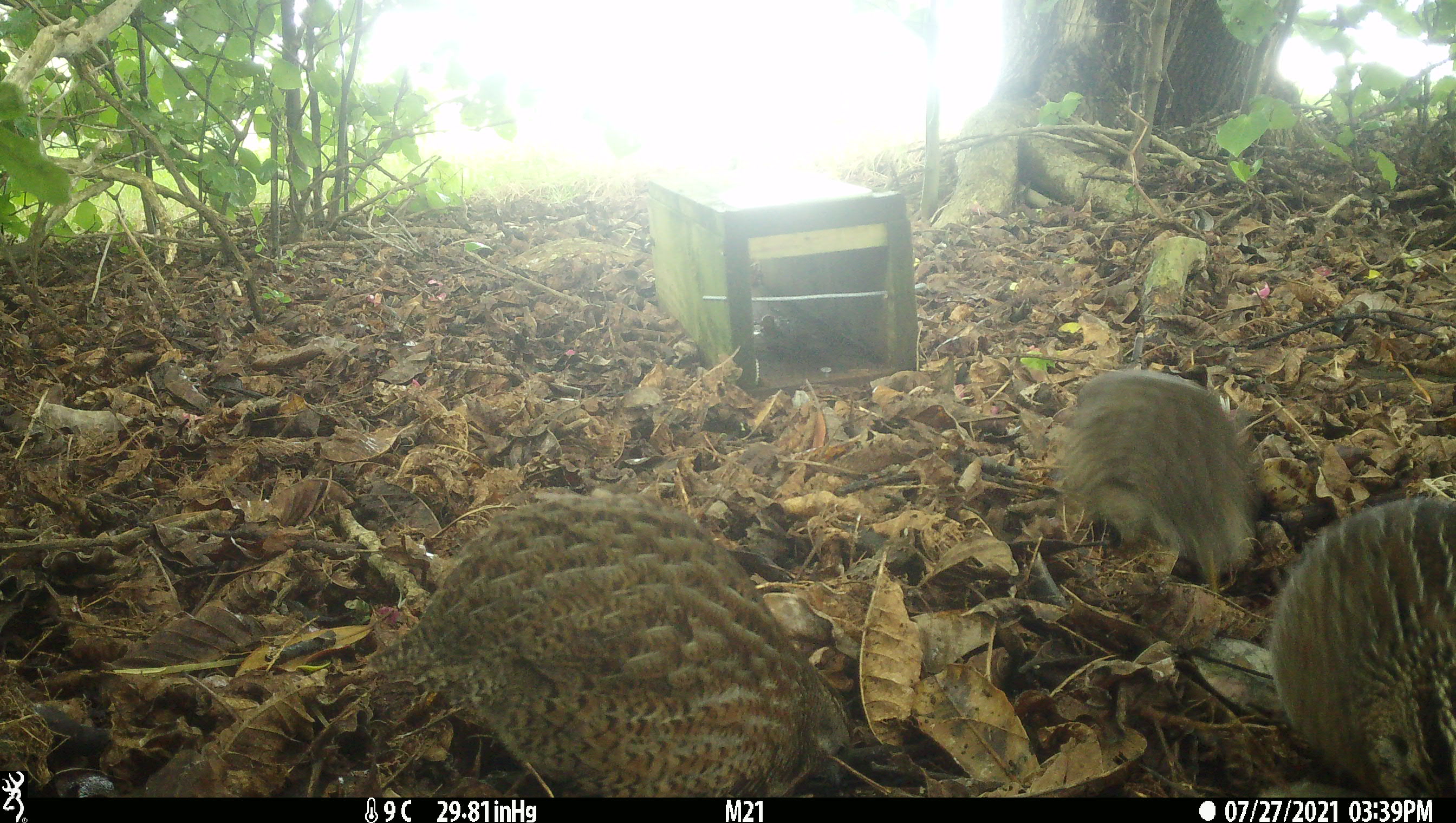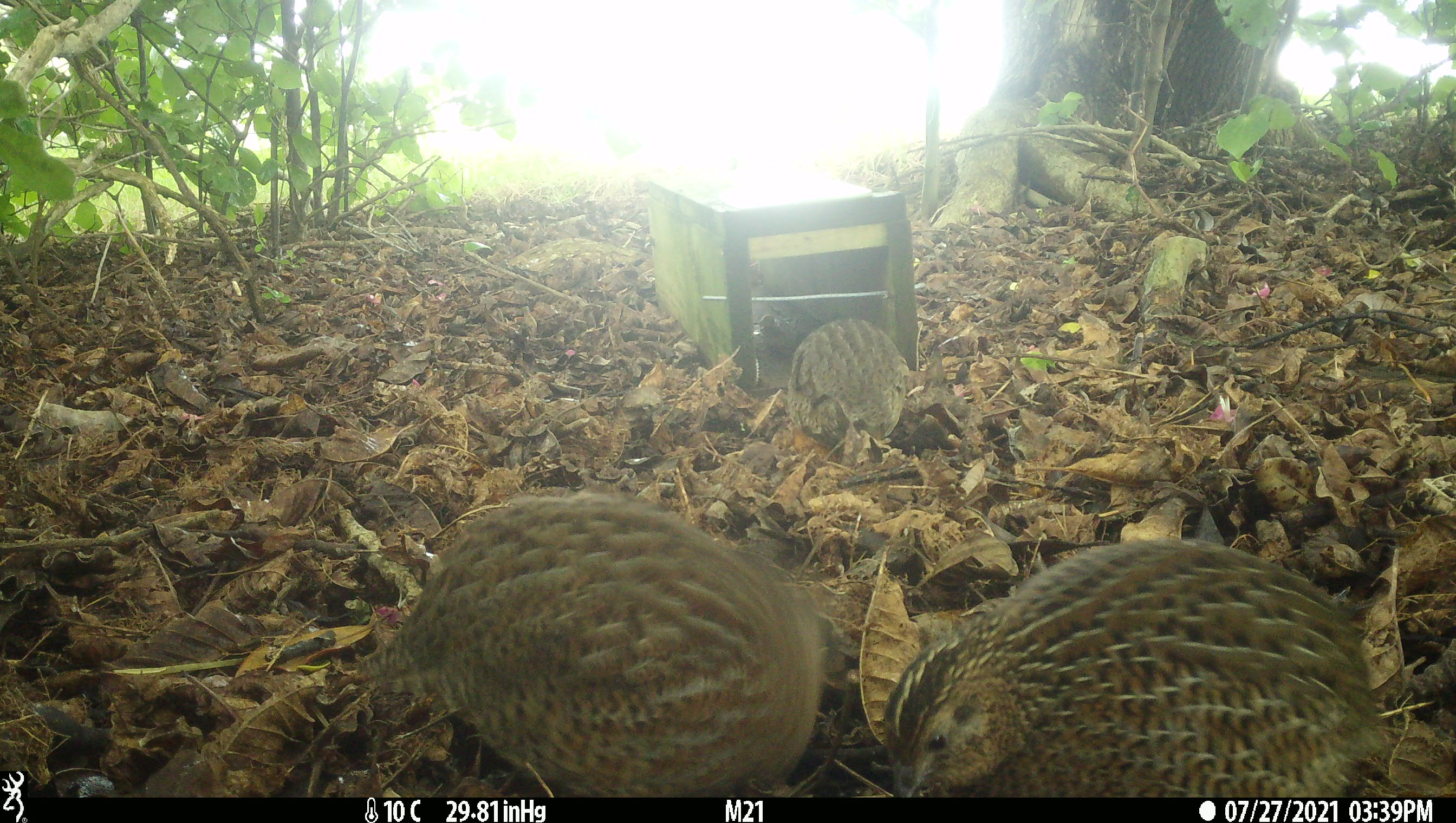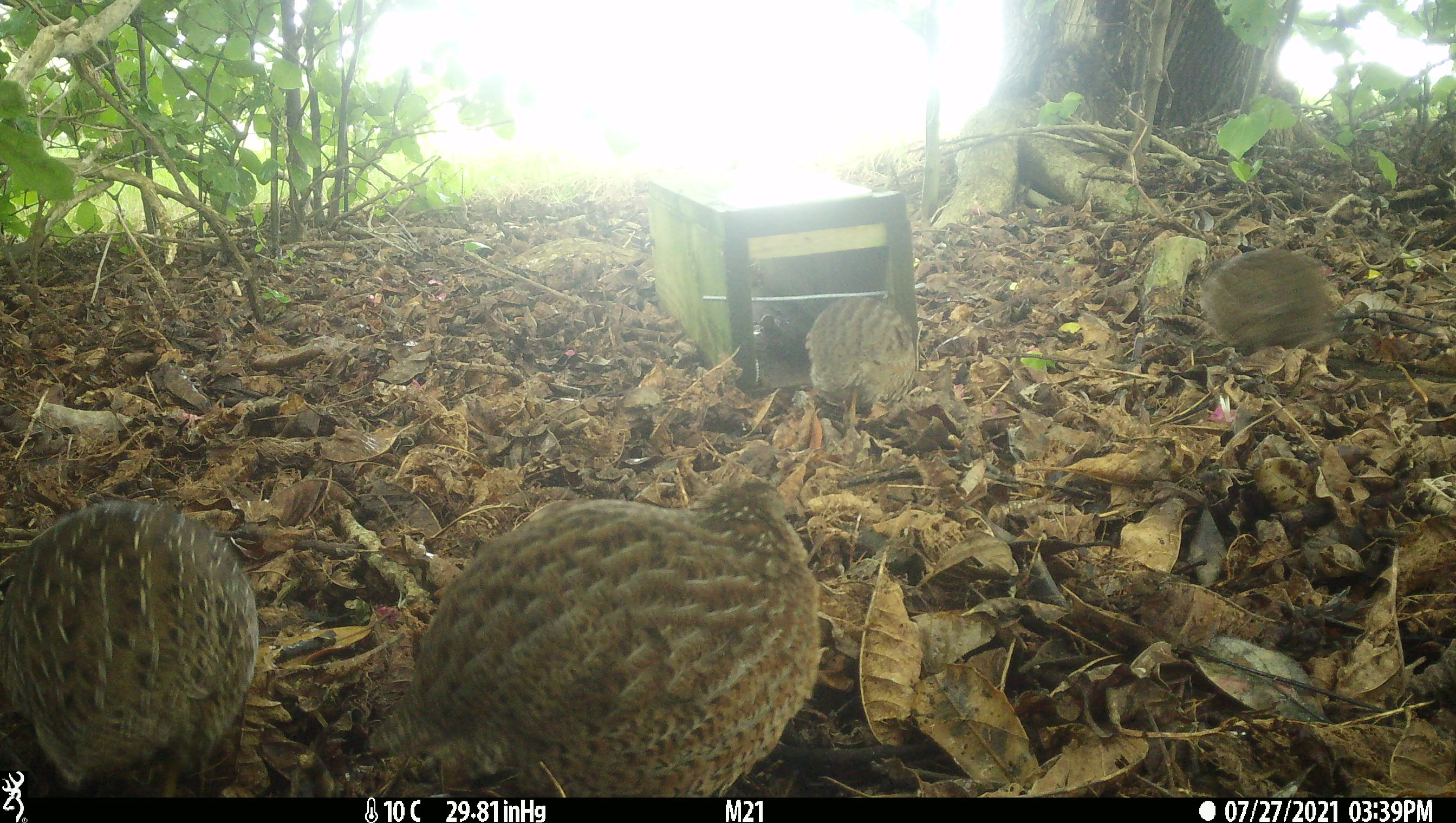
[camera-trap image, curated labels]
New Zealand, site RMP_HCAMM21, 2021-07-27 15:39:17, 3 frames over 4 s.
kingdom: Animalia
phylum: Chordata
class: Aves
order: Galliformes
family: Phasianidae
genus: Synoicus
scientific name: Synoicus ypsilophorus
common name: brown quail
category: quail brown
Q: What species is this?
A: Quail brown (brown quail) (Synoicus ypsilophorus).